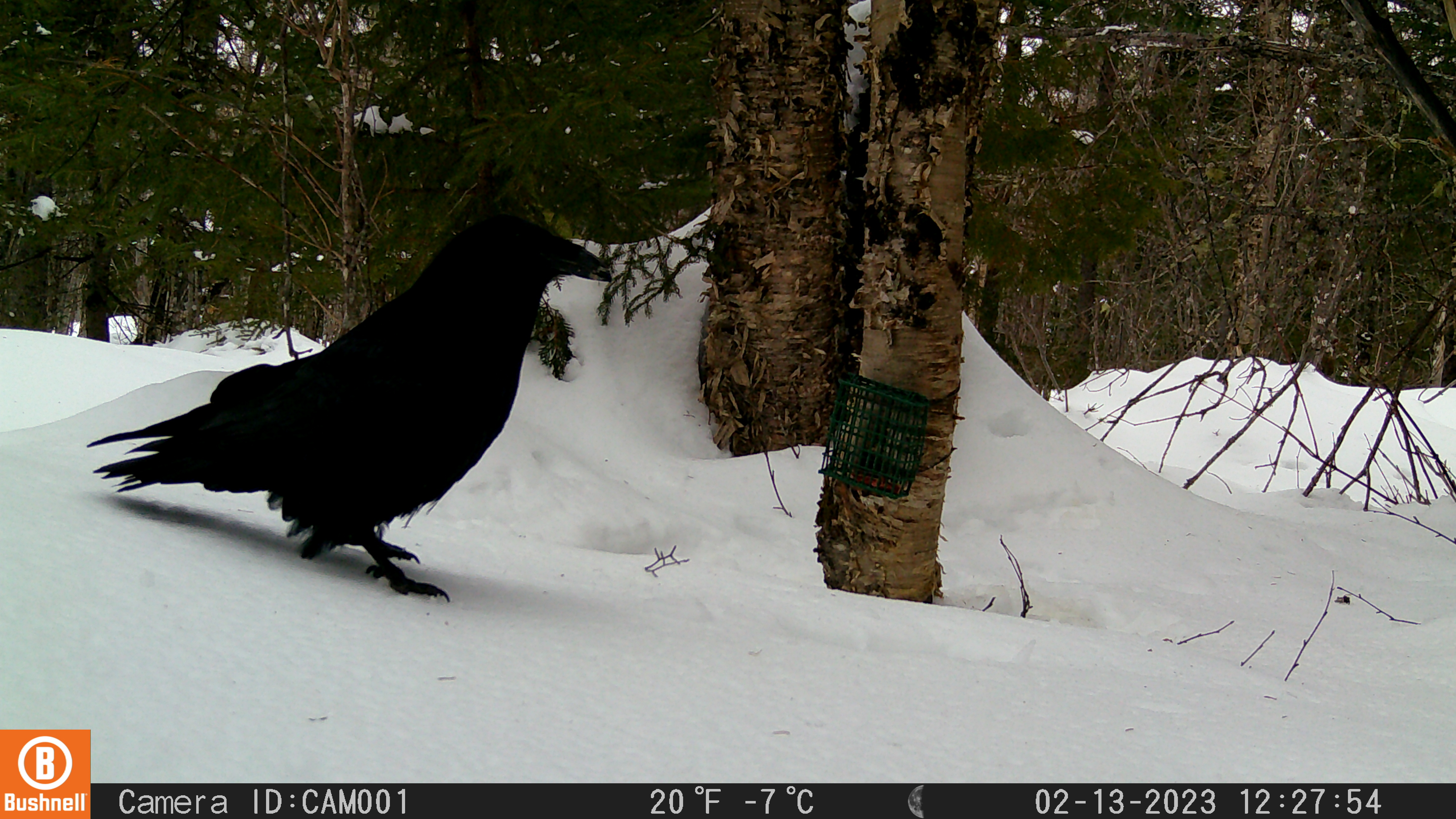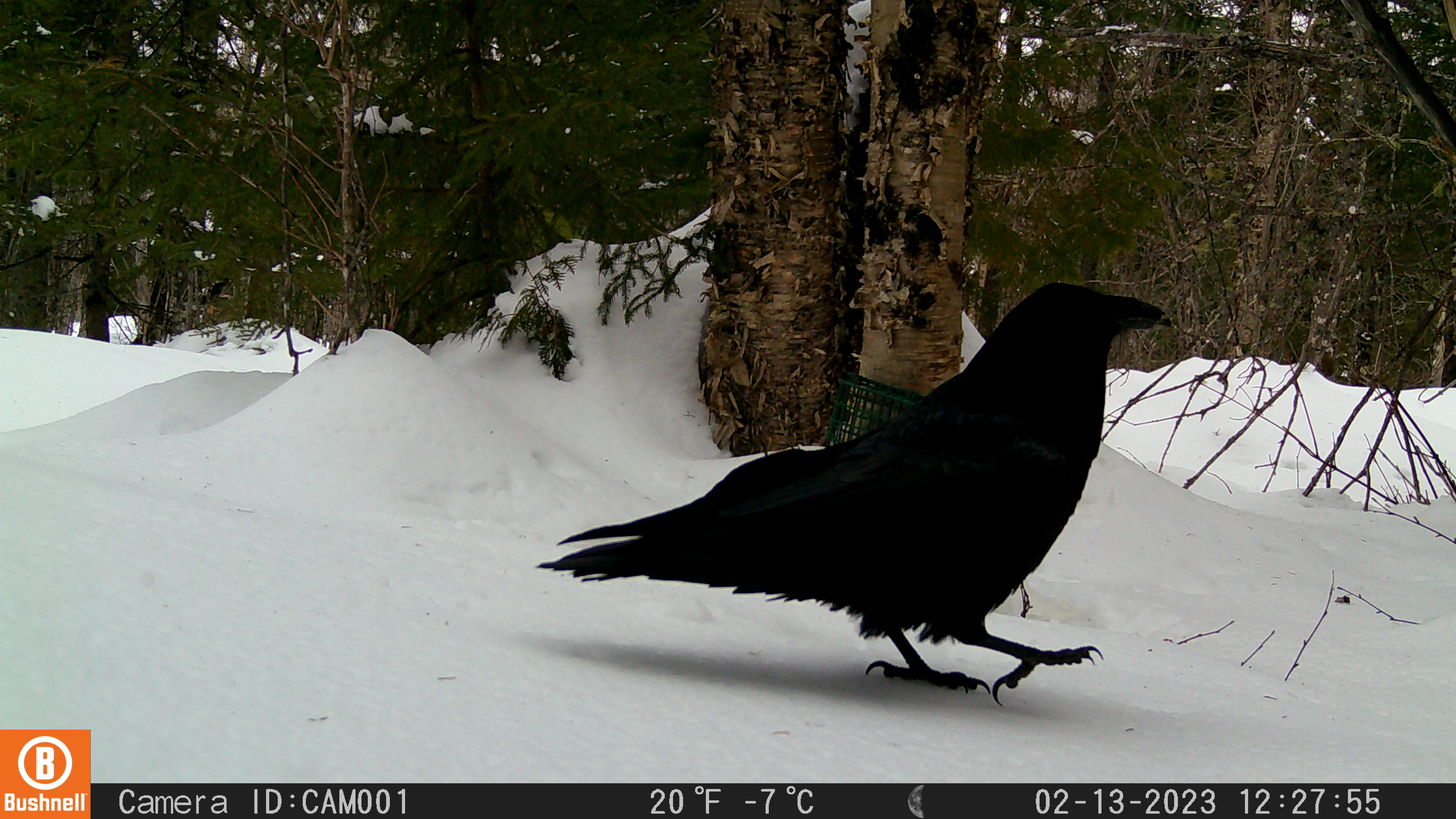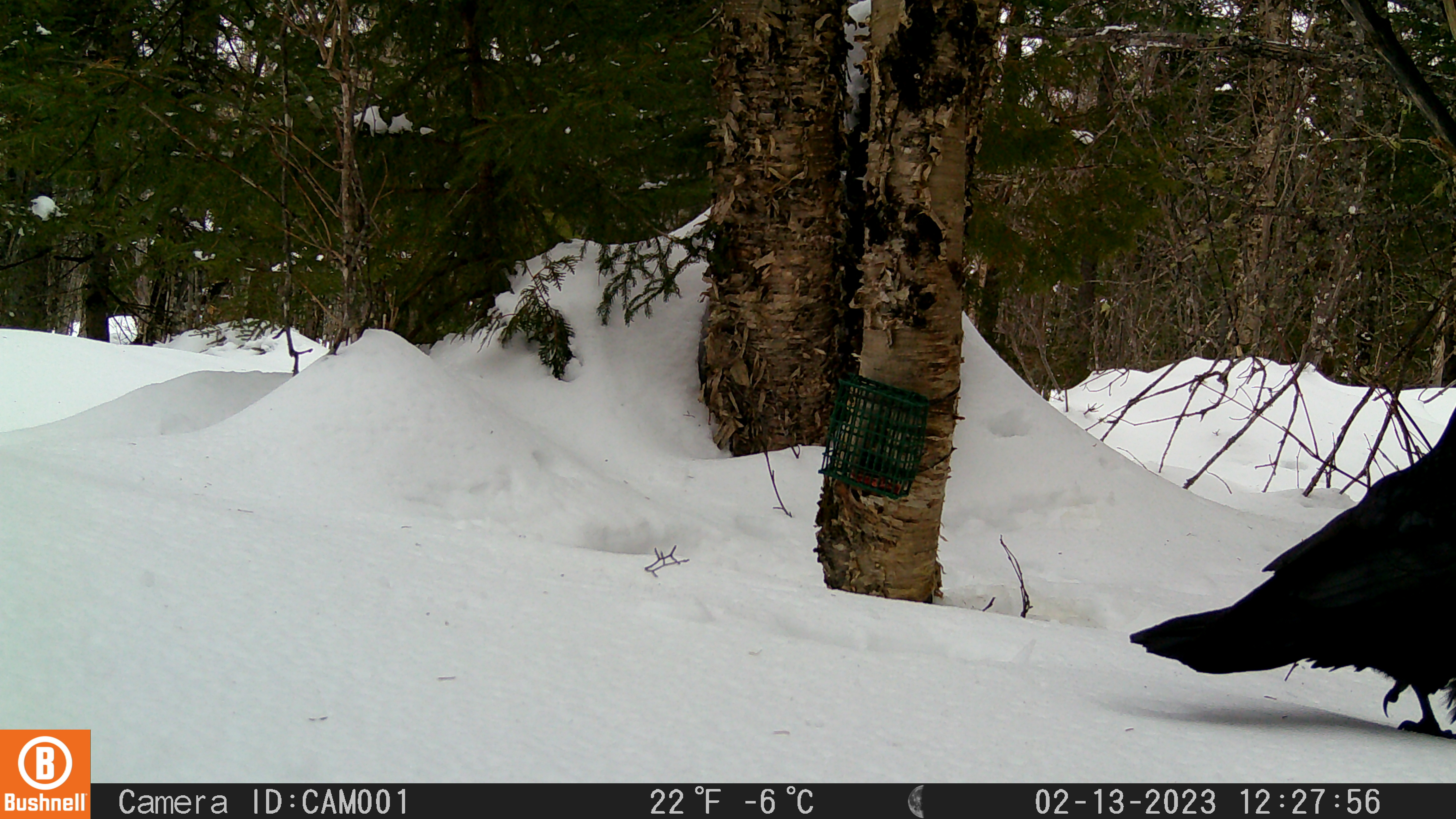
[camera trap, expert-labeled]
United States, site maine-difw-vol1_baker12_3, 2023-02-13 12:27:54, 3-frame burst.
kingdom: Animalia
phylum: Chordata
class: Aves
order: Passeriformes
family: Corvidae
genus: Corvus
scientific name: Corvus corax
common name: common raven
Common raven (Corvus corax).